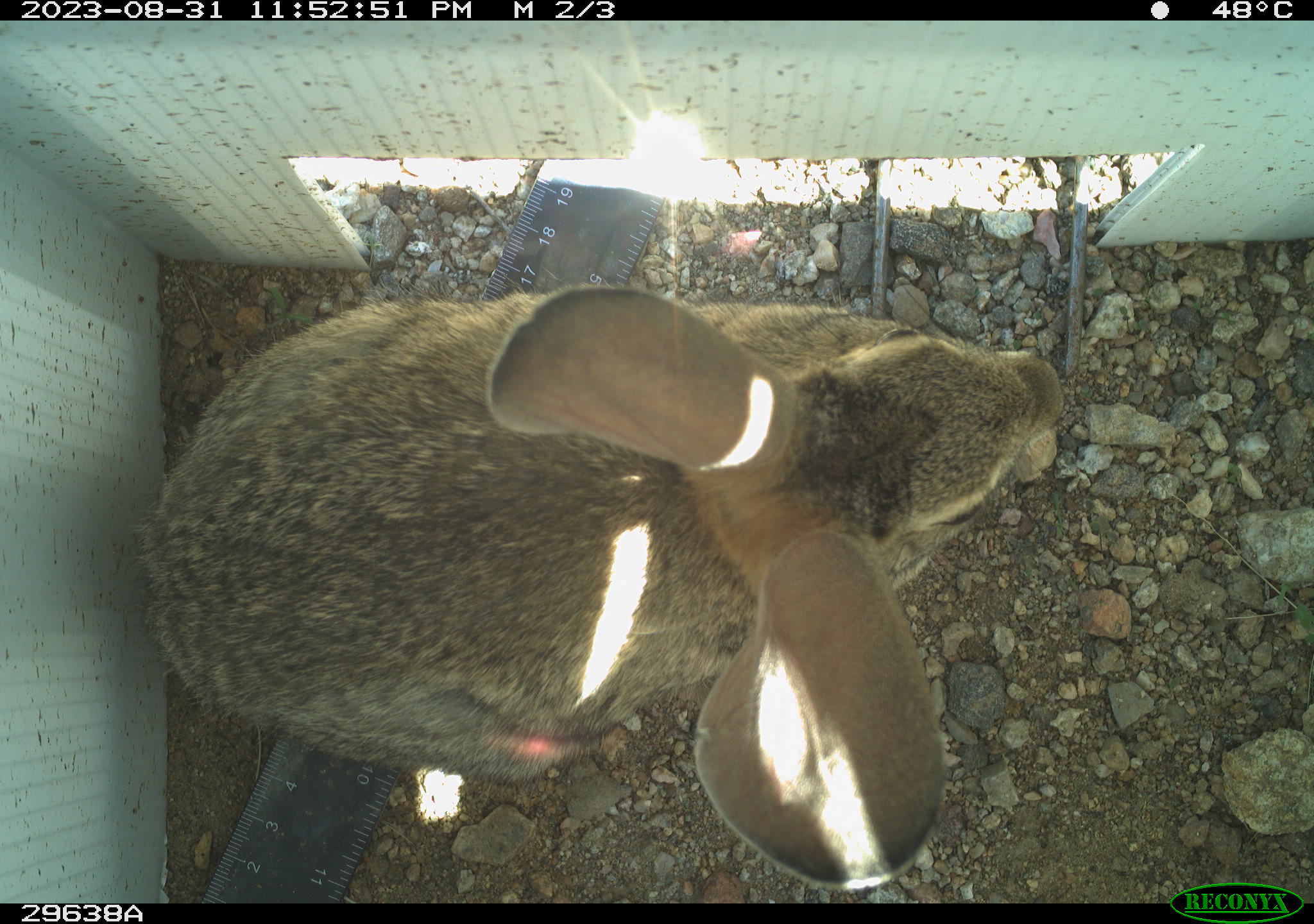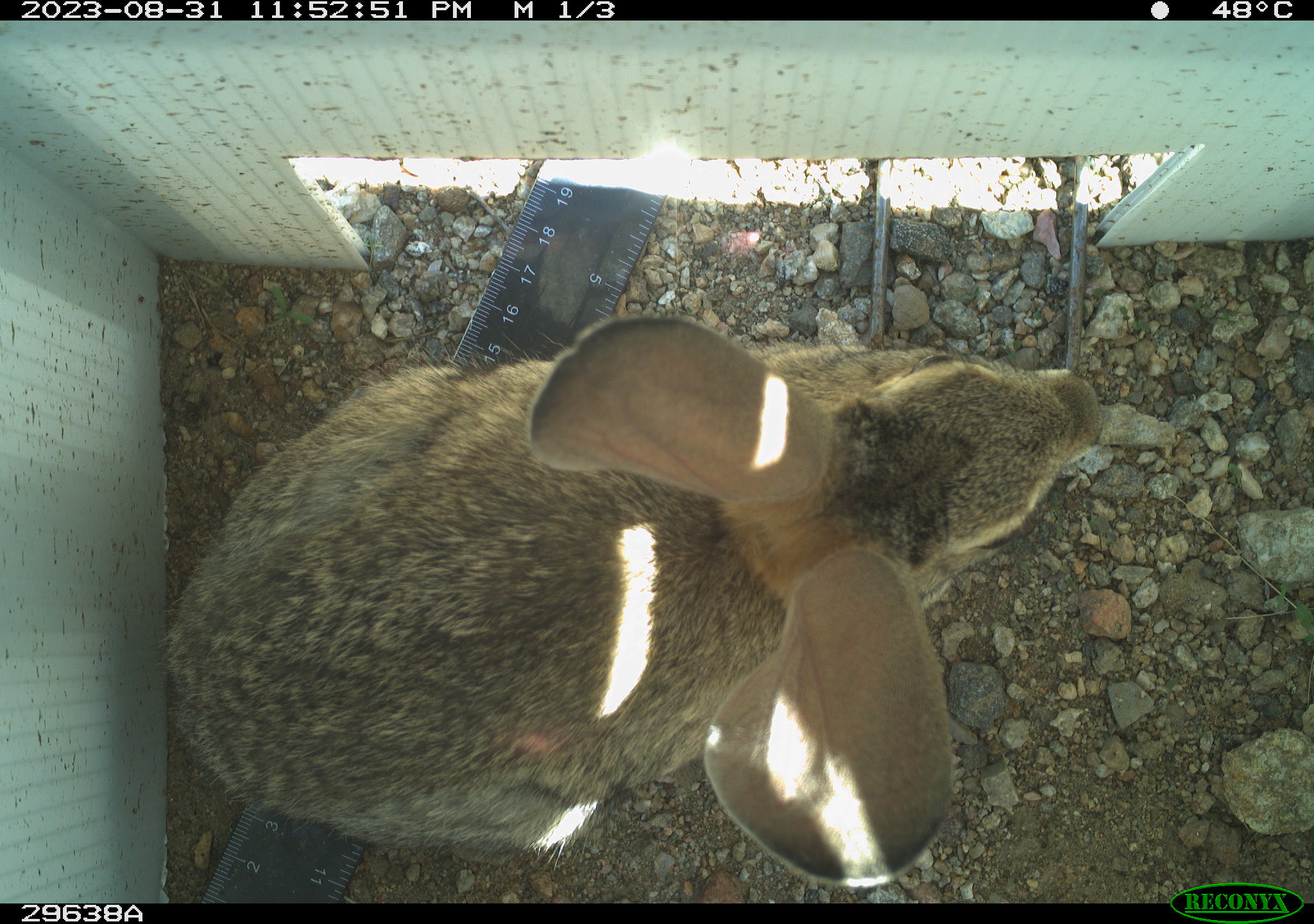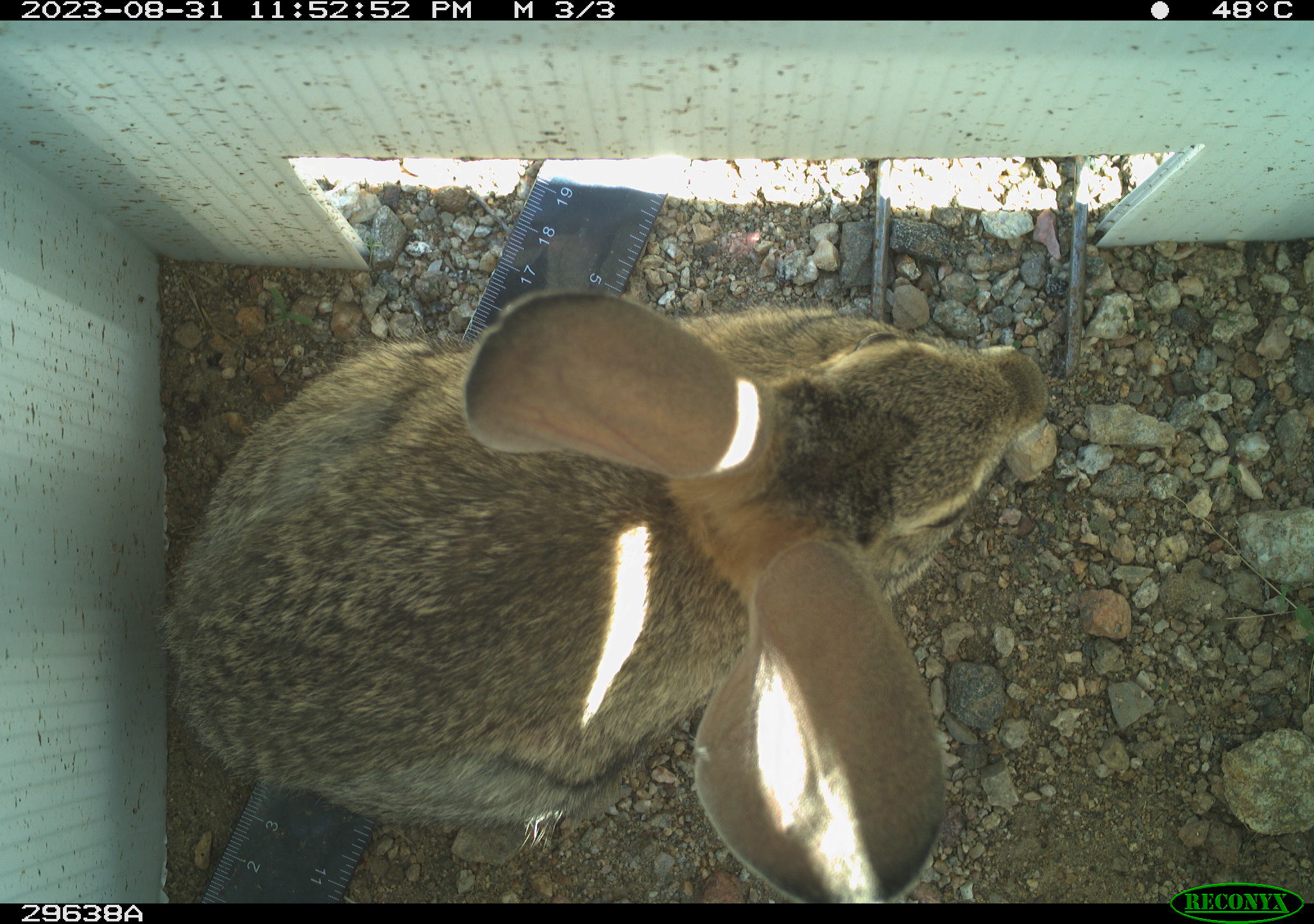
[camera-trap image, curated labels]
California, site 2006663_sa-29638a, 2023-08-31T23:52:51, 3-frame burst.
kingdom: Animalia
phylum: Chordata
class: Mammalia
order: Lagomorpha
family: Leporidae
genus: Lepus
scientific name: Lepus californicus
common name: black-tailed jackrabbit